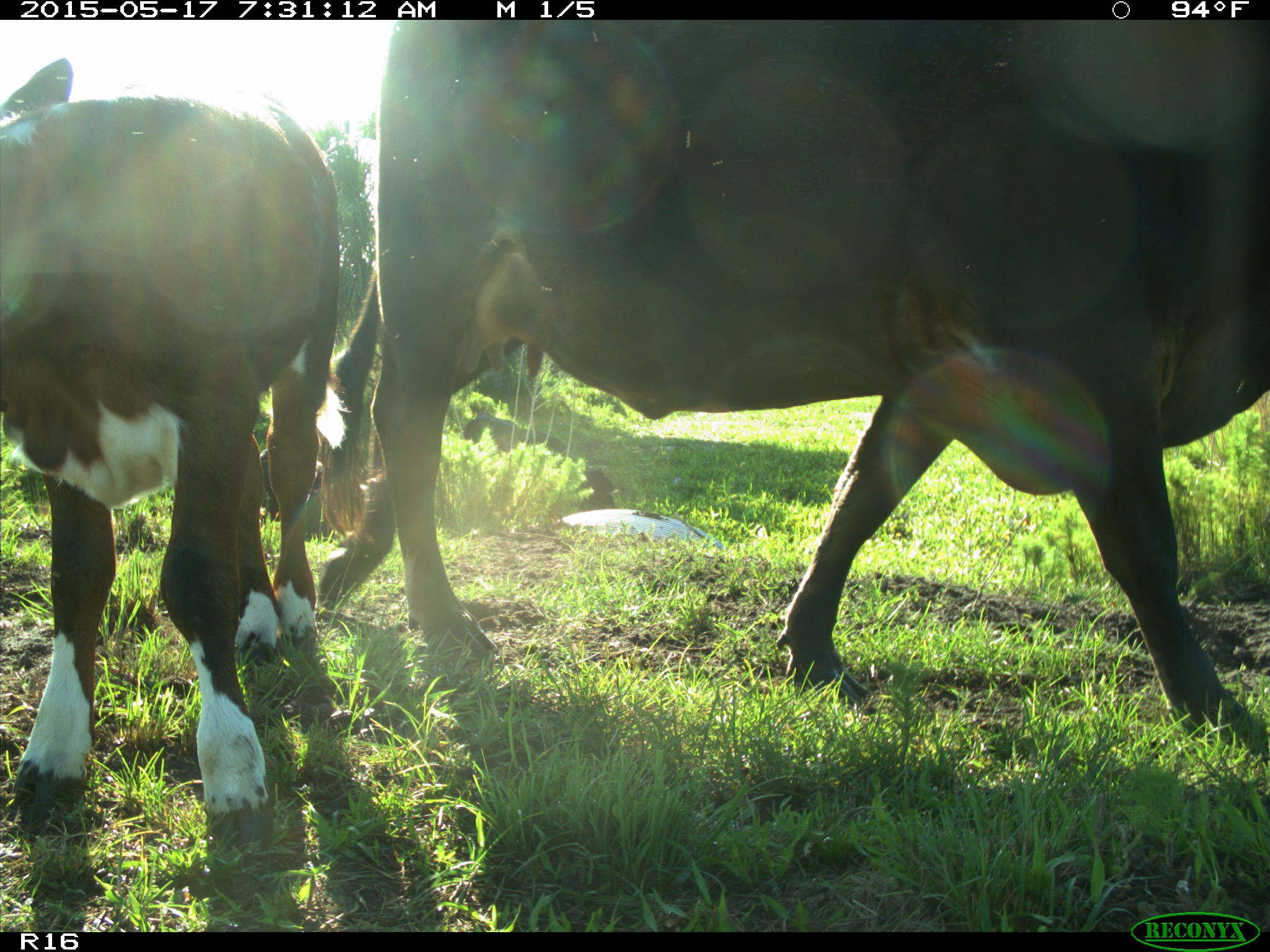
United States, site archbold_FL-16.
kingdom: Animalia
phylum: Chordata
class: Mammalia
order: Artiodactyla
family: Bovidae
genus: Bos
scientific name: Bos taurus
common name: domestic cow